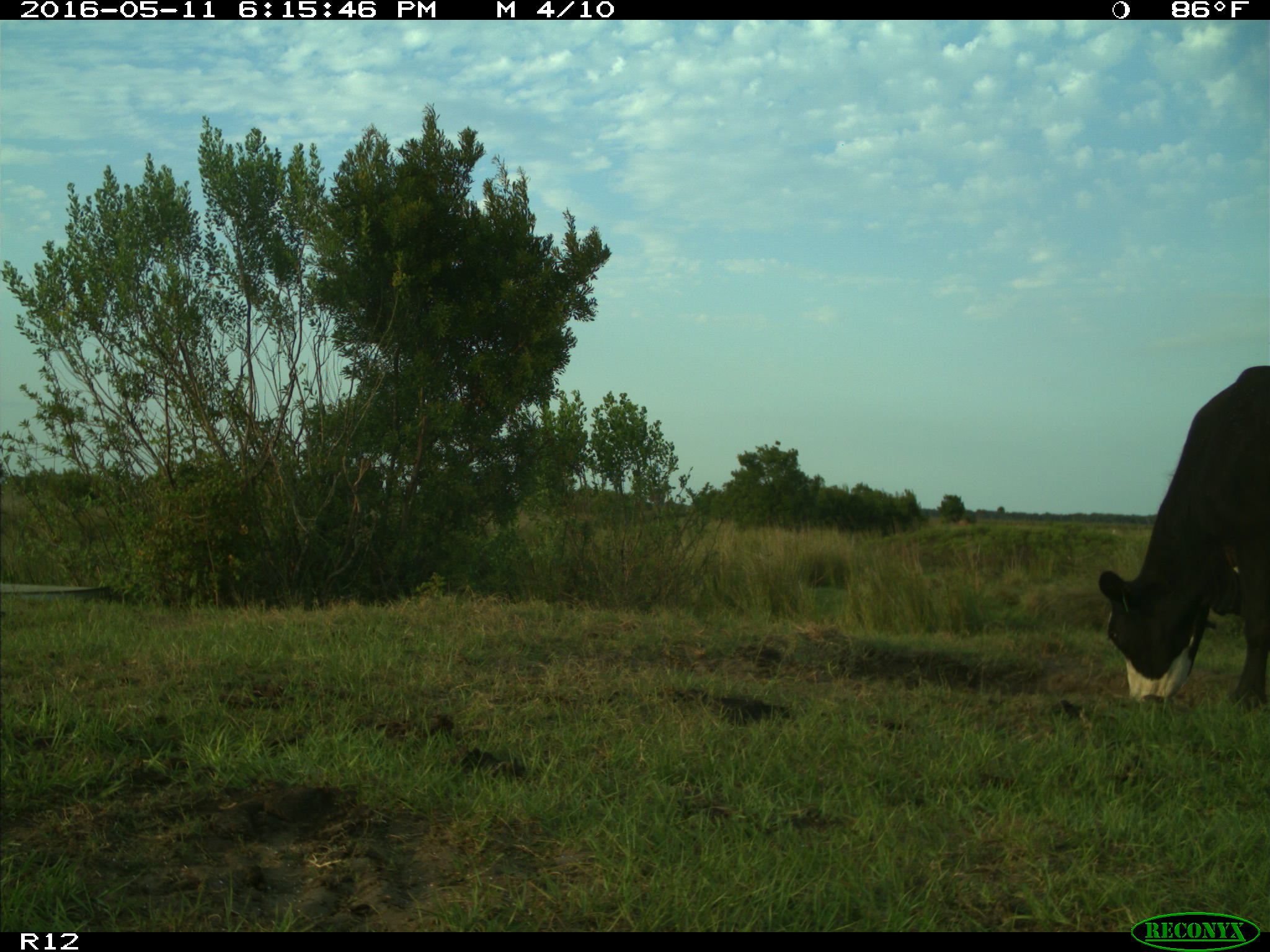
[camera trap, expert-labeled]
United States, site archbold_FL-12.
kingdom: Animalia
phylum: Chordata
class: Mammalia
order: Artiodactyla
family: Bovidae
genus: Bos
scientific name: Bos taurus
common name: domestic cow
Bos taurus (domestic cow).